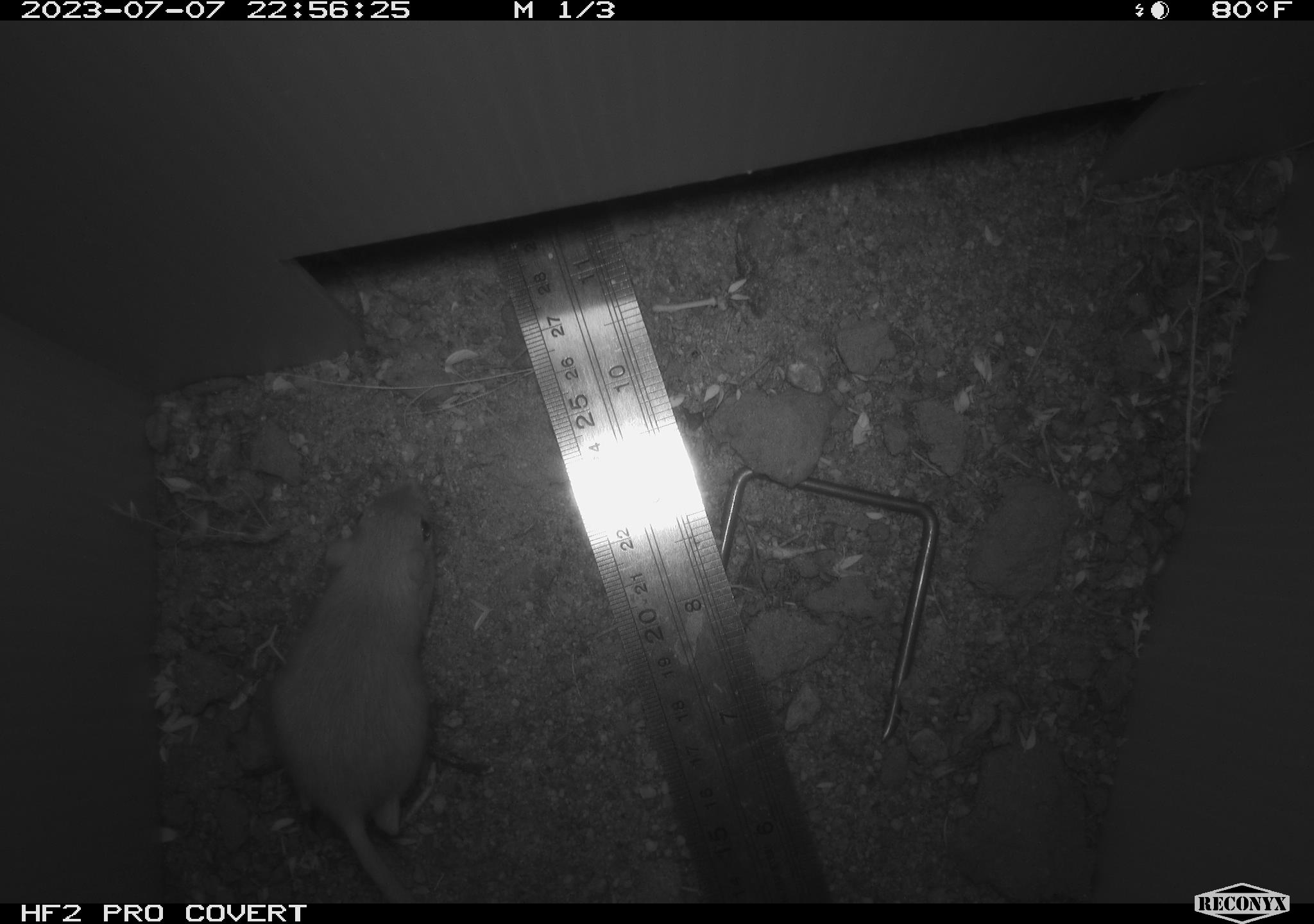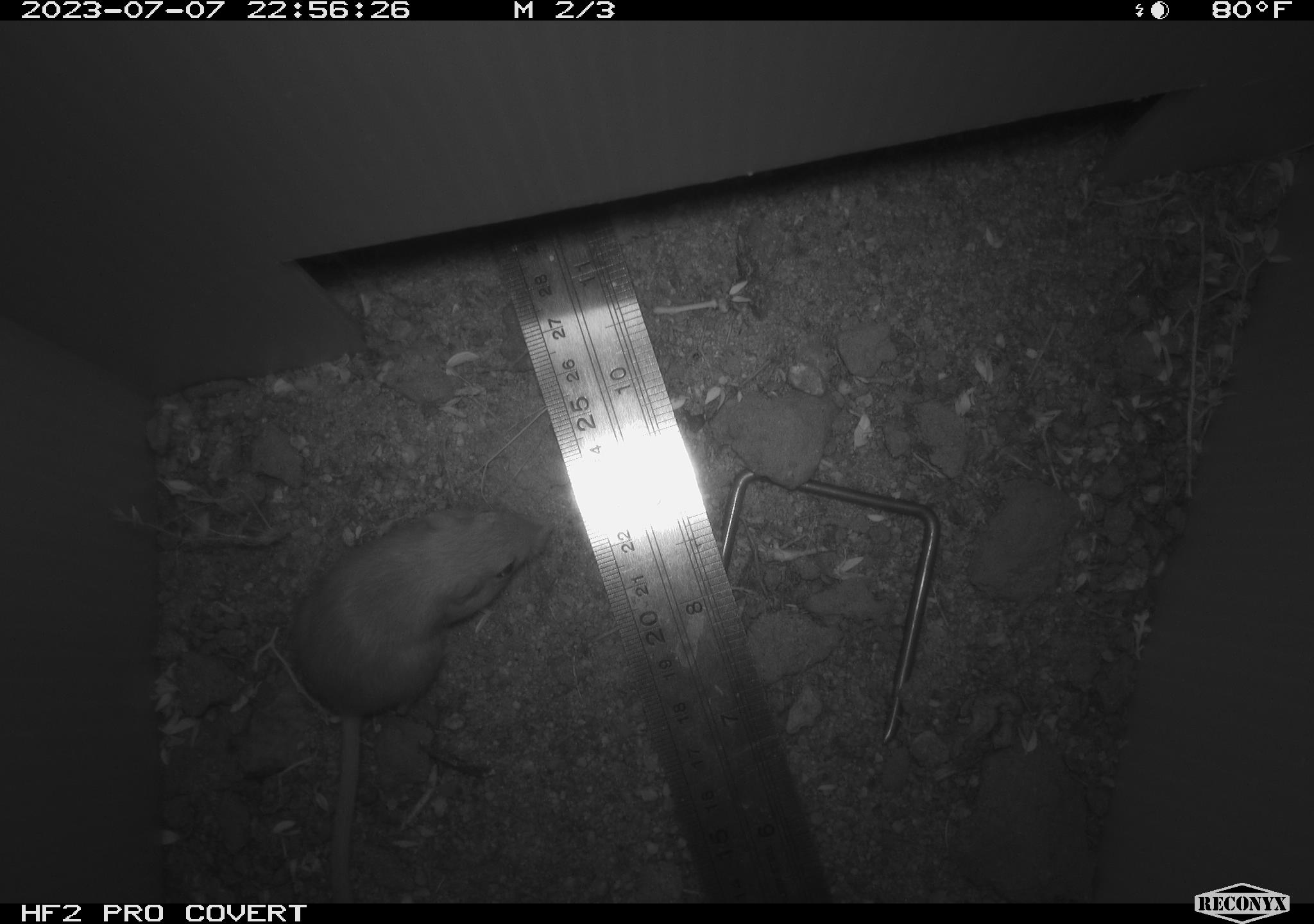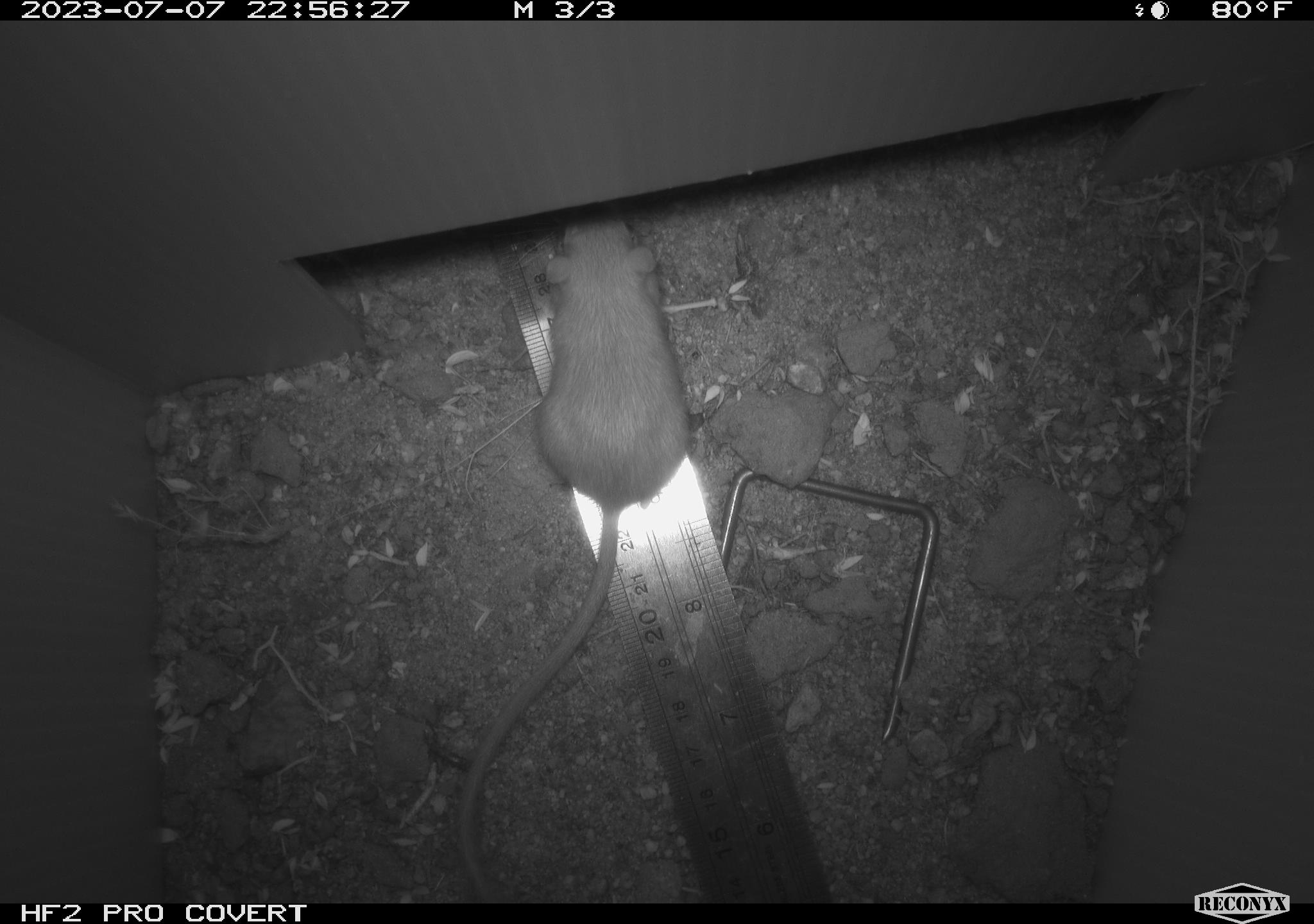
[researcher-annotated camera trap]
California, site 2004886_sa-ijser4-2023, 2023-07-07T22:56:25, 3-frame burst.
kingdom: Animalia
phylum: Chordata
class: Mammalia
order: Rodentia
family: Heteromyidae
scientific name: Heteromyidae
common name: kangaroo rats and pocket mice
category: heteromyidae family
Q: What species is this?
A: Heteromyidae family (kangaroo rats and pocket mice) (Heteromyidae).